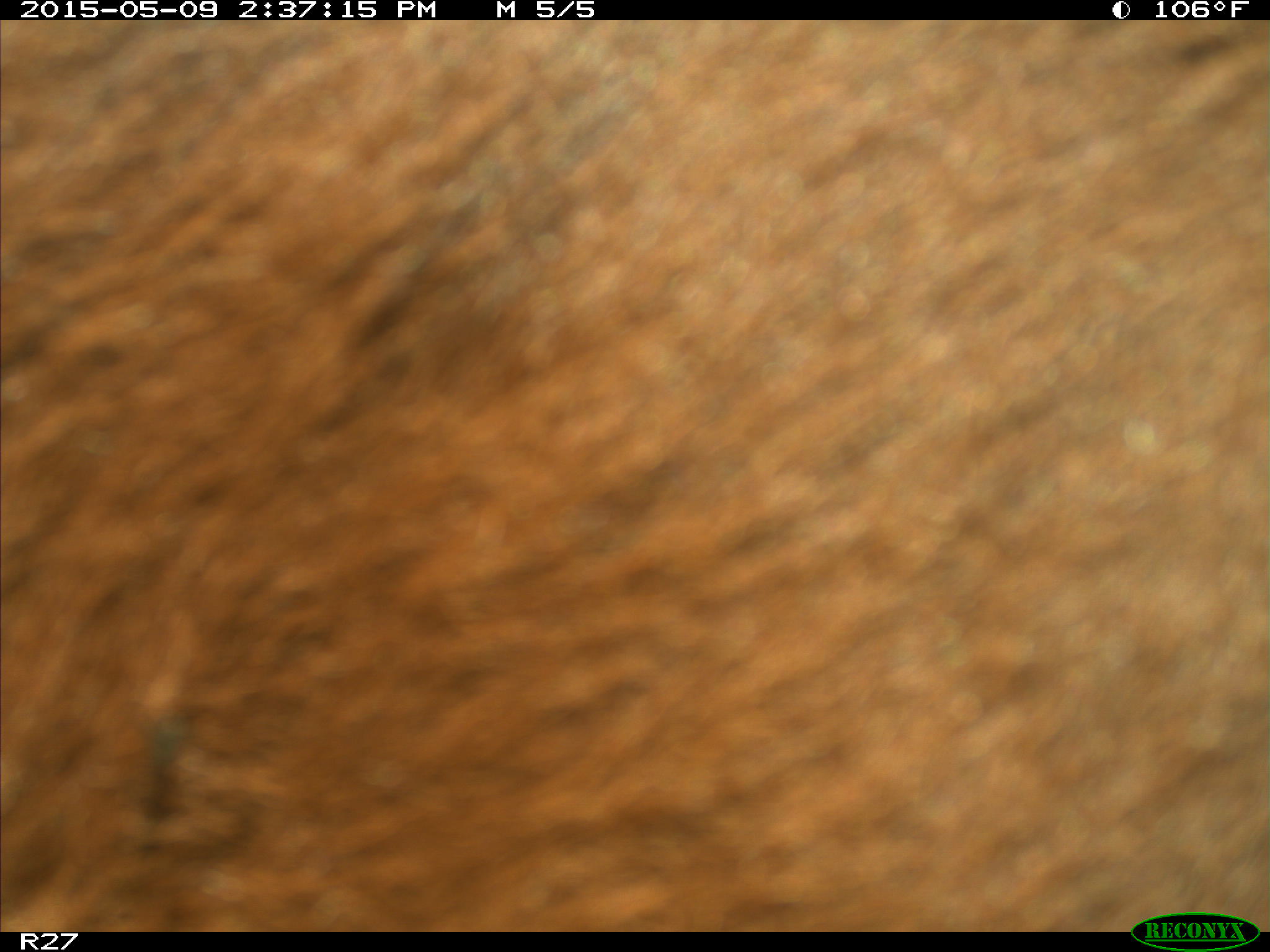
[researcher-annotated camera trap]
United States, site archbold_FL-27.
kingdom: Animalia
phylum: Chordata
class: Mammalia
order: Artiodactyla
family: Bovidae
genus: Bos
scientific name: Bos taurus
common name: domestic cow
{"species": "Bos taurus (domestic cow)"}